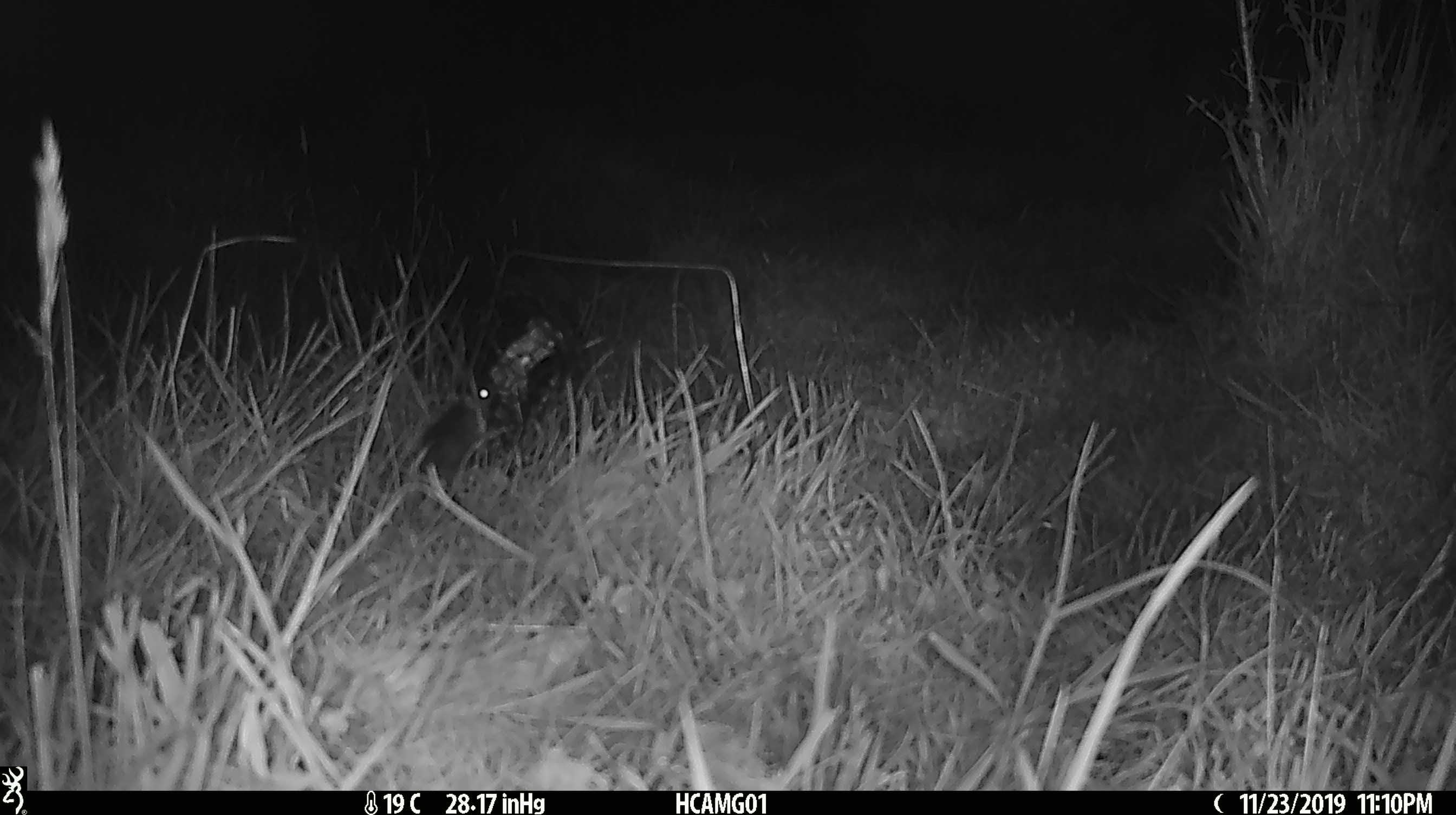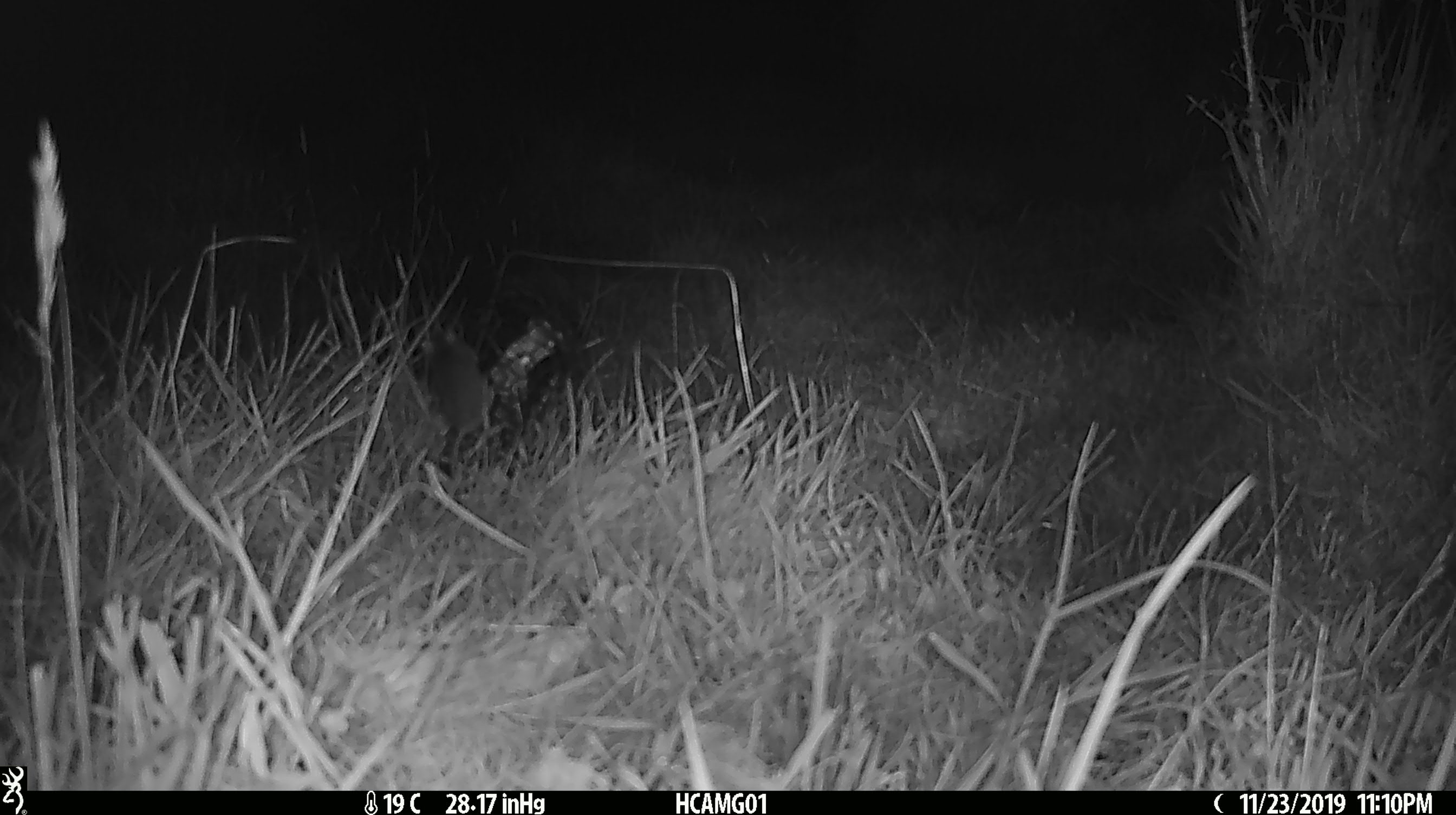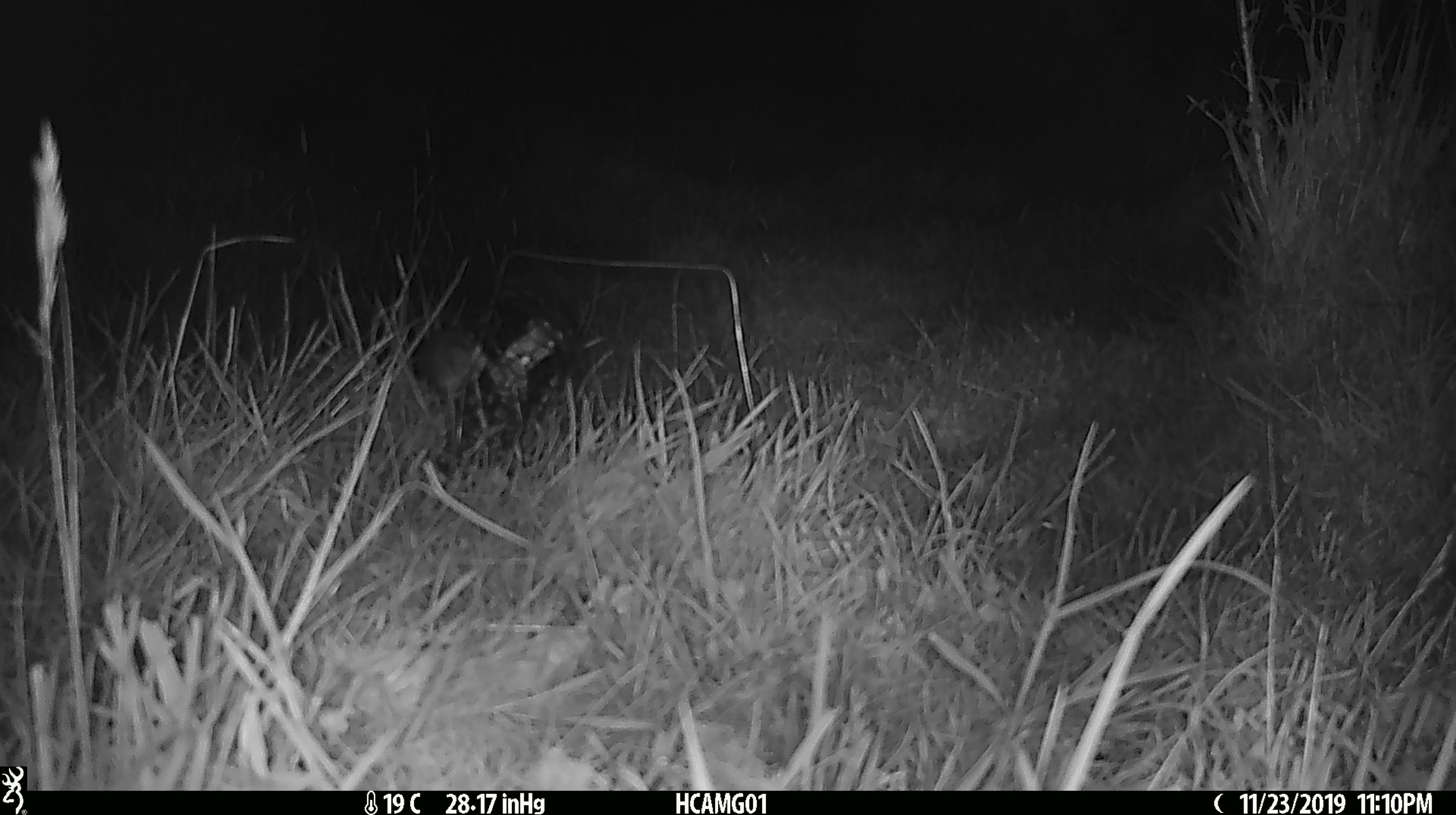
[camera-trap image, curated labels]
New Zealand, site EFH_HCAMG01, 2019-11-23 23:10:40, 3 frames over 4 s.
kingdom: Animalia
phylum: Chordata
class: Mammalia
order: Rodentia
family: Muridae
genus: Mus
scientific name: Mus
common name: mouse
Mouse (Mus).